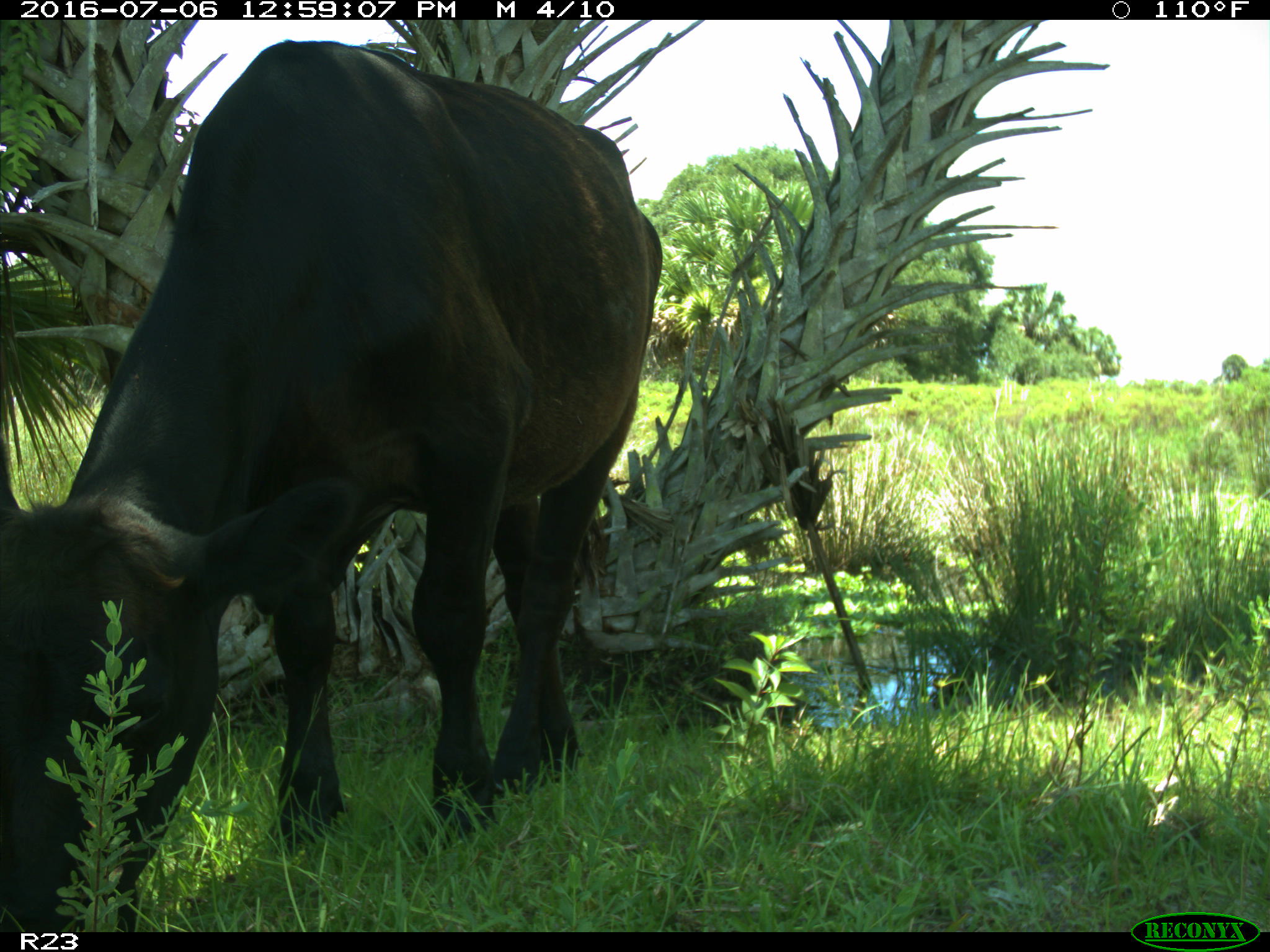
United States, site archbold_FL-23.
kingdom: Animalia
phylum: Chordata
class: Mammalia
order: Artiodactyla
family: Bovidae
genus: Bos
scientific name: Bos taurus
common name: domestic cow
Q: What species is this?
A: Bos taurus (domestic cow).